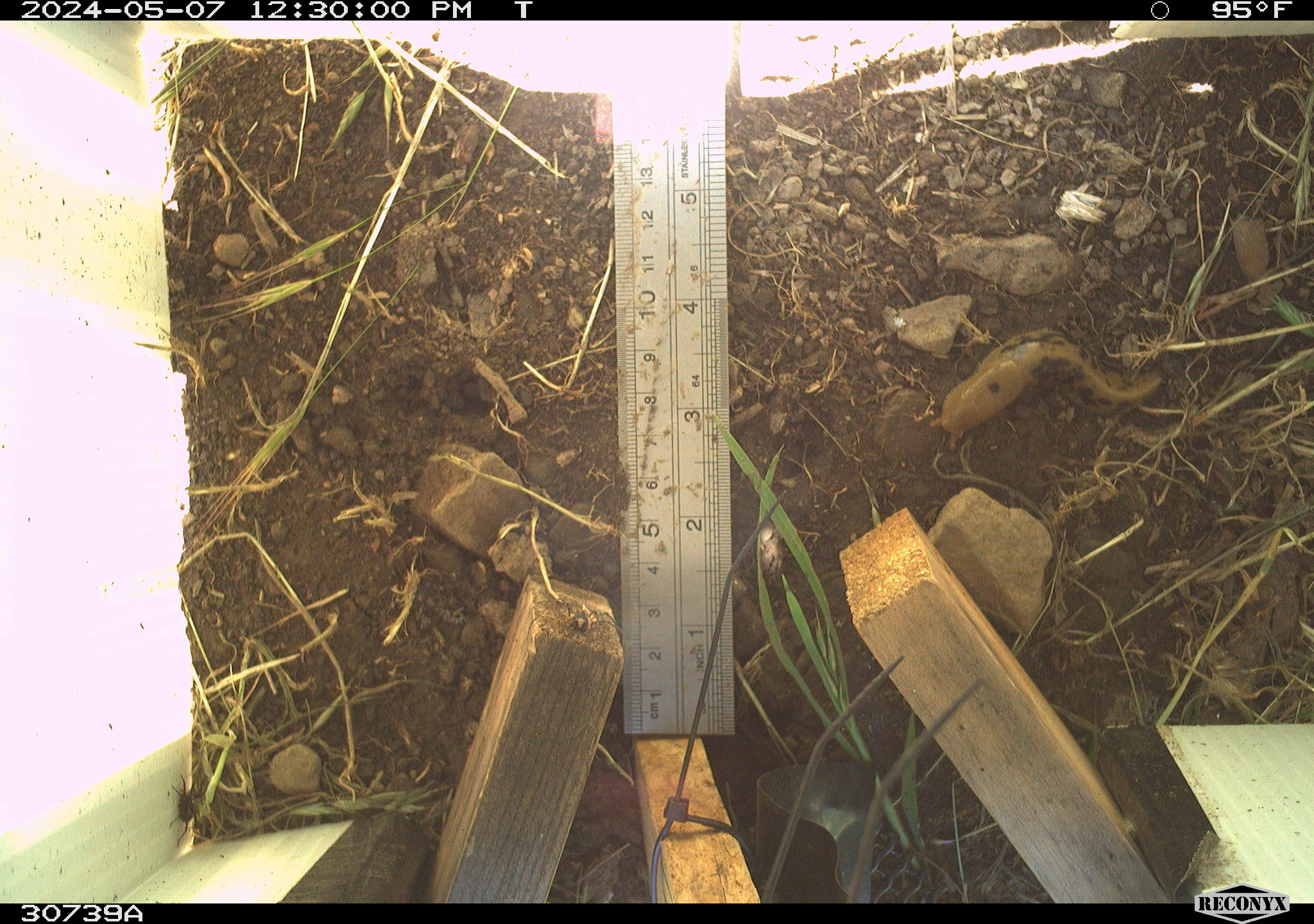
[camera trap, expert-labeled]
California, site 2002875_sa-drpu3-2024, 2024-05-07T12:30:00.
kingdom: Animalia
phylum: Mollusca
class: Gastropoda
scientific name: Gastropoda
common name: gastropods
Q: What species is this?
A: Gastropods (Gastropoda).